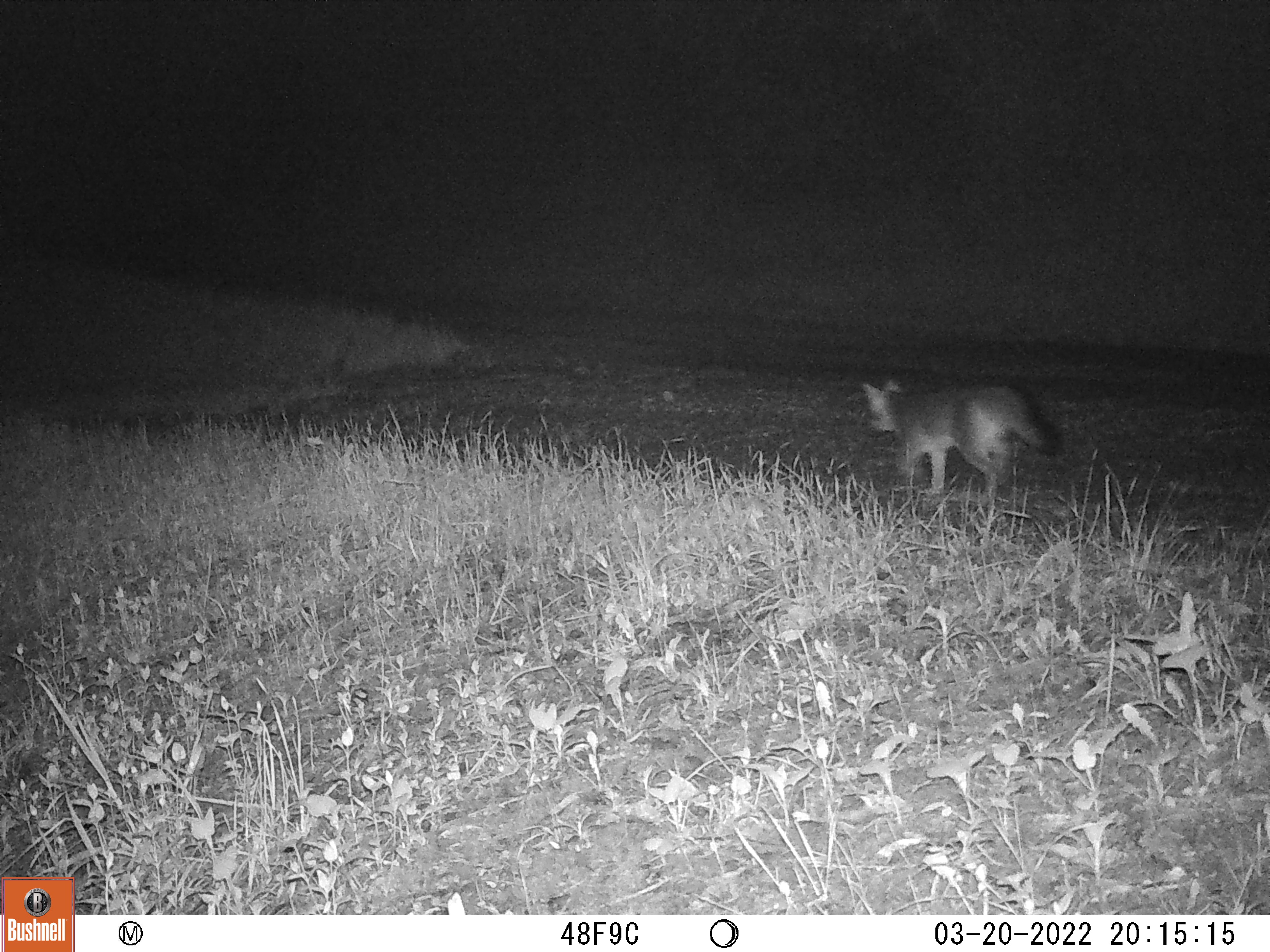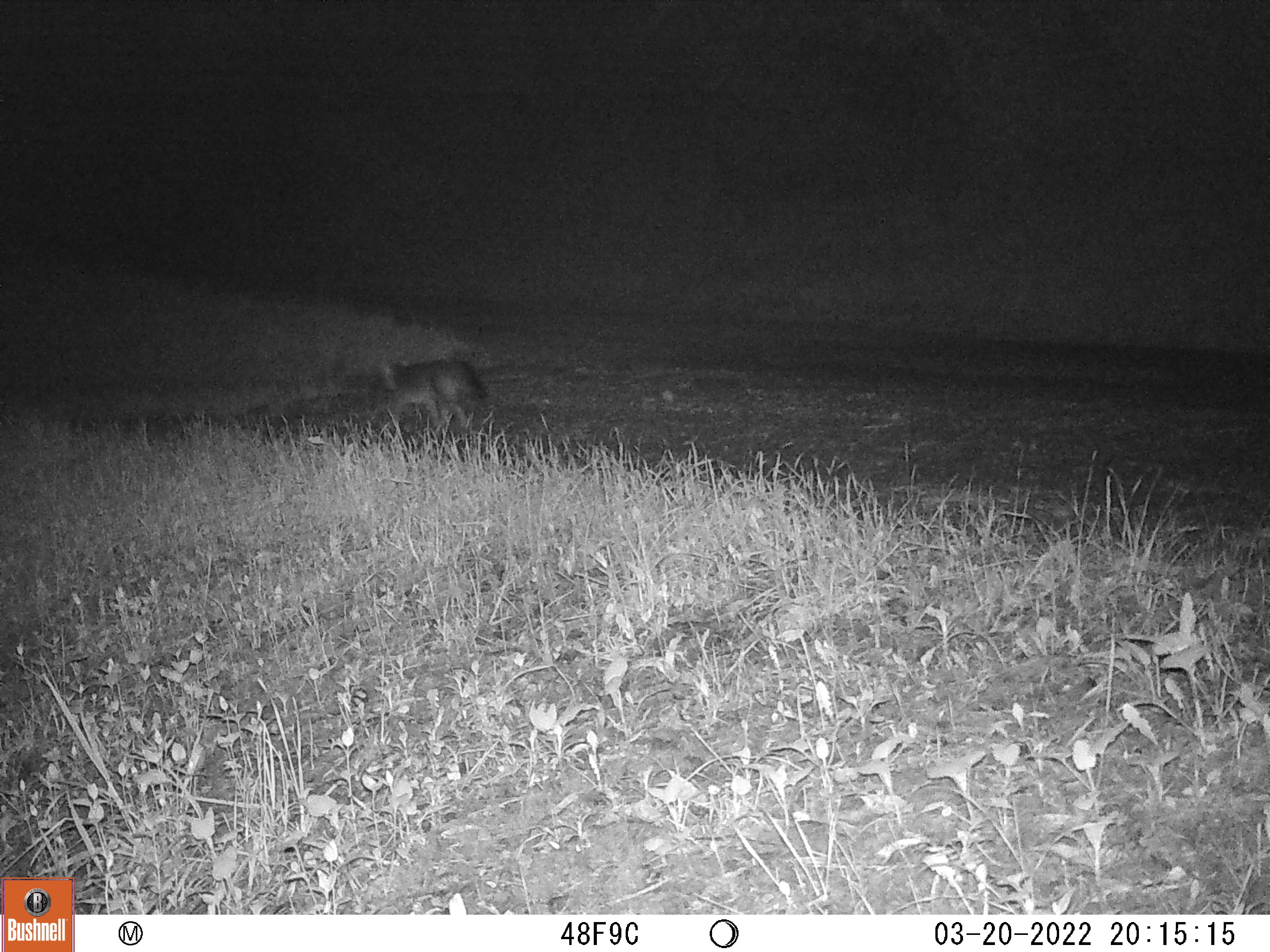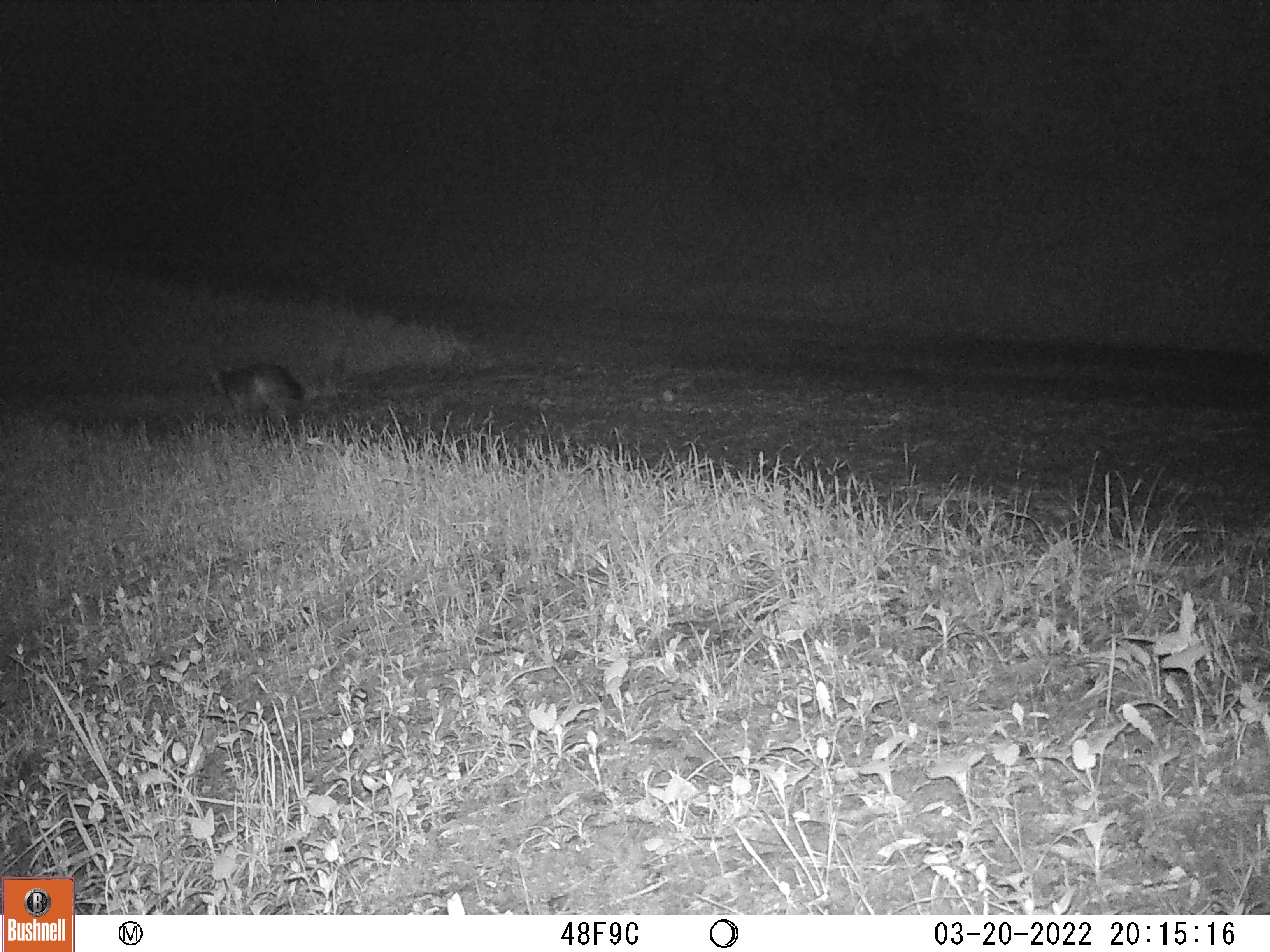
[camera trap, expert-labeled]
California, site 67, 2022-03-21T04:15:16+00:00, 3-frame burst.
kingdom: Animalia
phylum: Chordata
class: Mammalia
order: Carnivora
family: Canidae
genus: Urocyon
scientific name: Urocyon cinereoargenteus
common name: gray fox